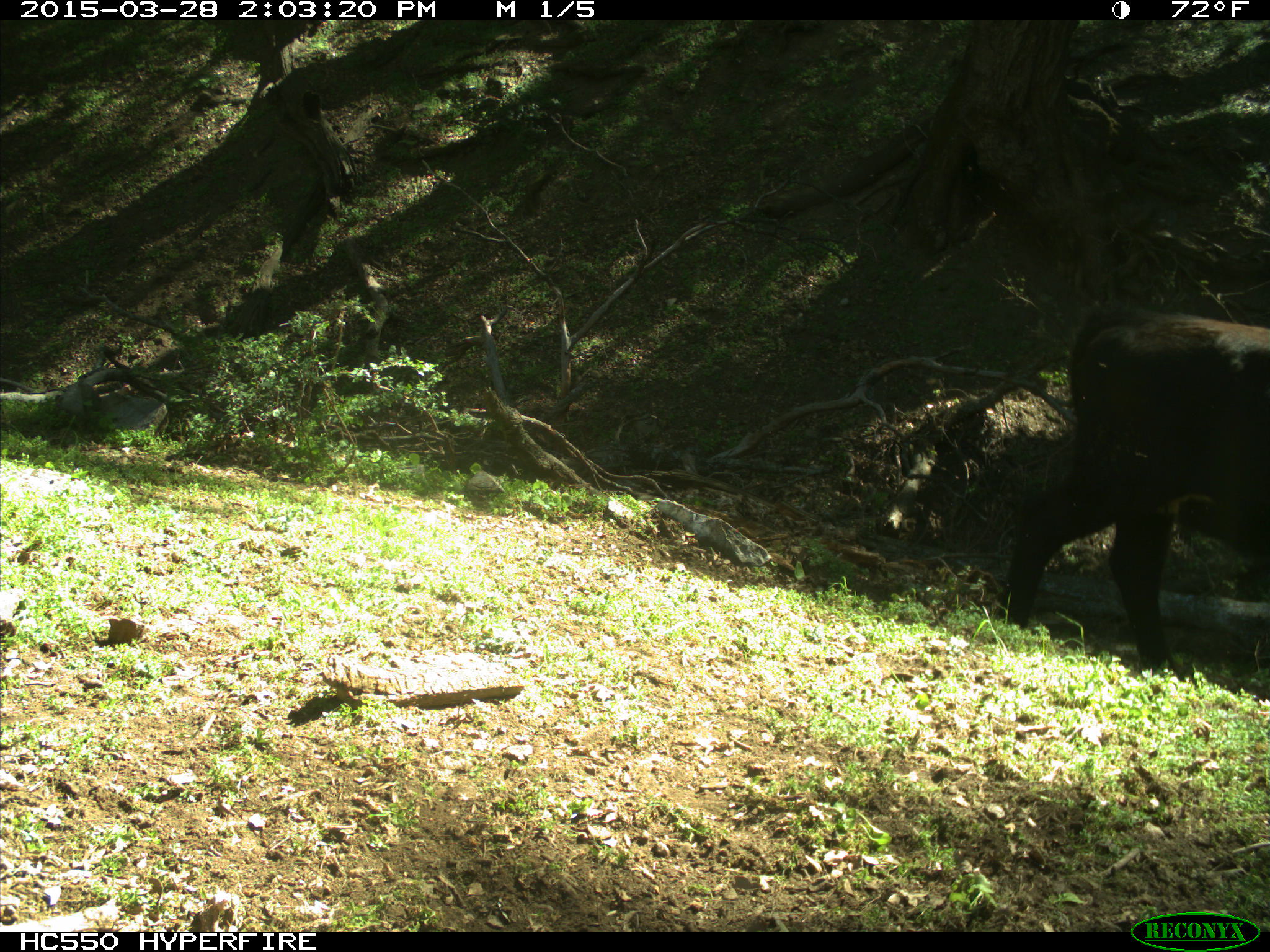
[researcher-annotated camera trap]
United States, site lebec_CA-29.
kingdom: Animalia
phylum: Chordata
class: Mammalia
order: Artiodactyla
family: Bovidae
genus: Bos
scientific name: Bos taurus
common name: domestic cow